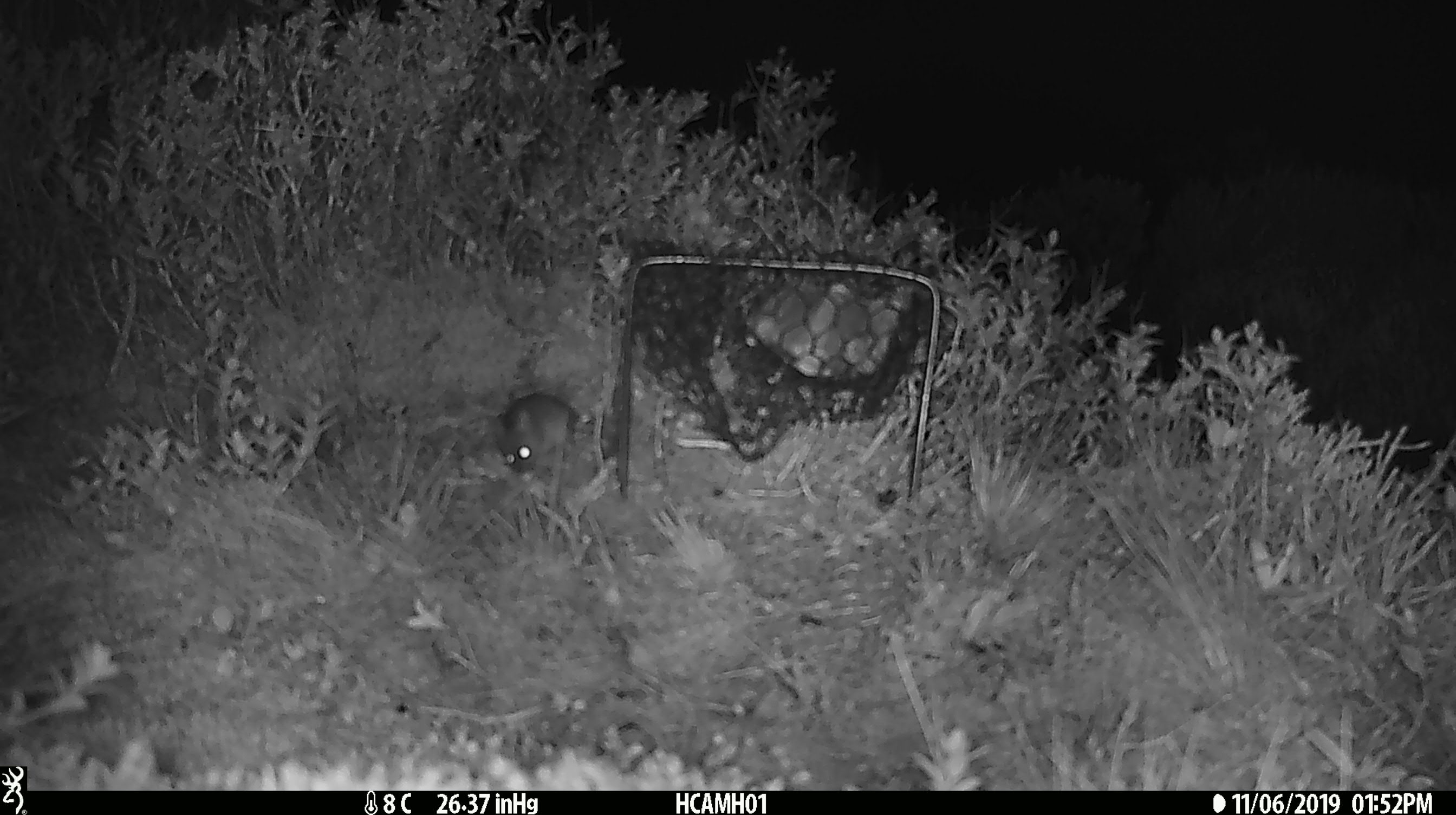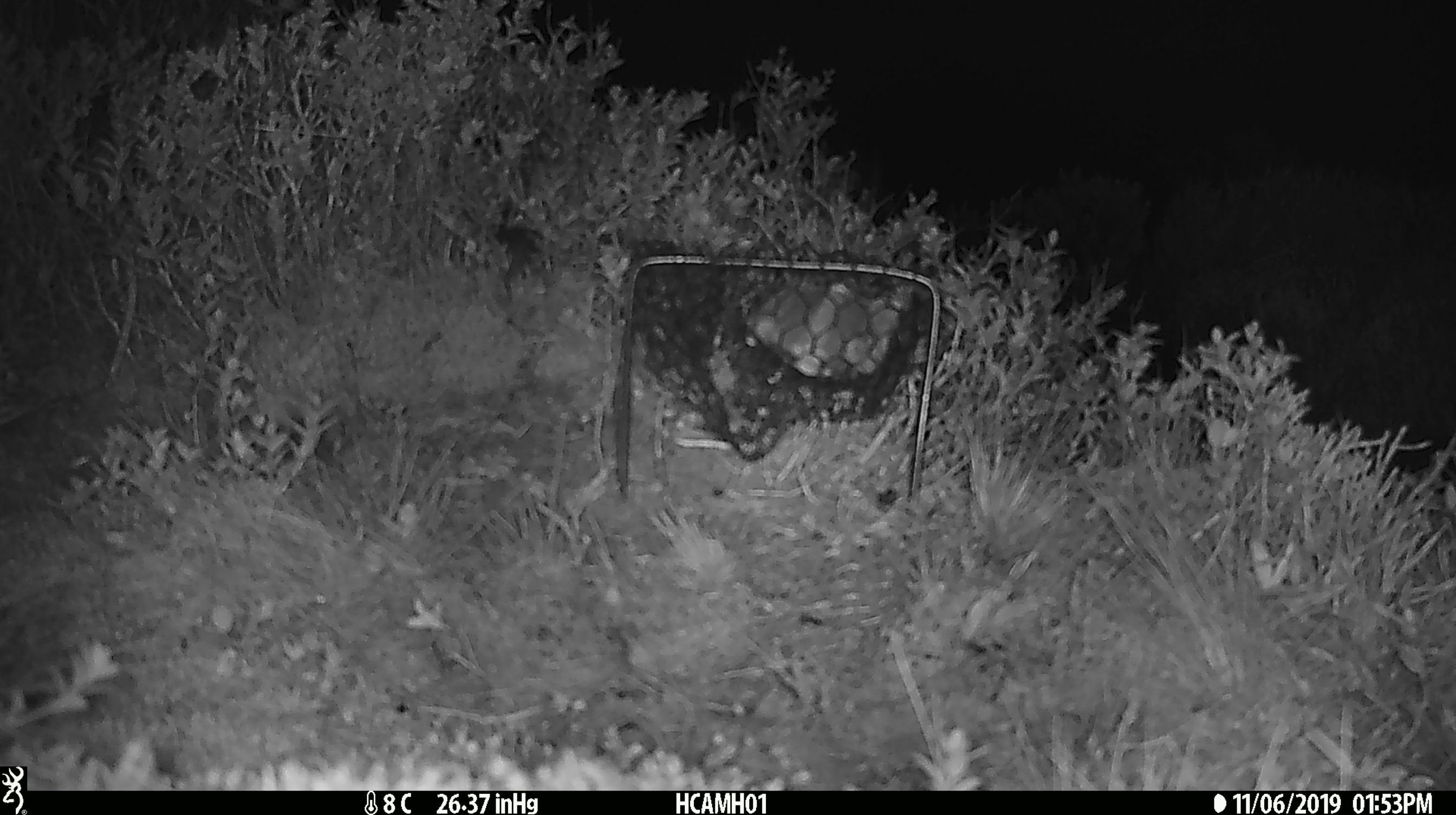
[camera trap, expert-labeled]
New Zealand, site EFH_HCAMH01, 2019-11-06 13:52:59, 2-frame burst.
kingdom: Animalia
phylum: Chordata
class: Mammalia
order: Rodentia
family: Muridae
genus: Mus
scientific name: Mus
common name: mouse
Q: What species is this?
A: Mouse (Mus).